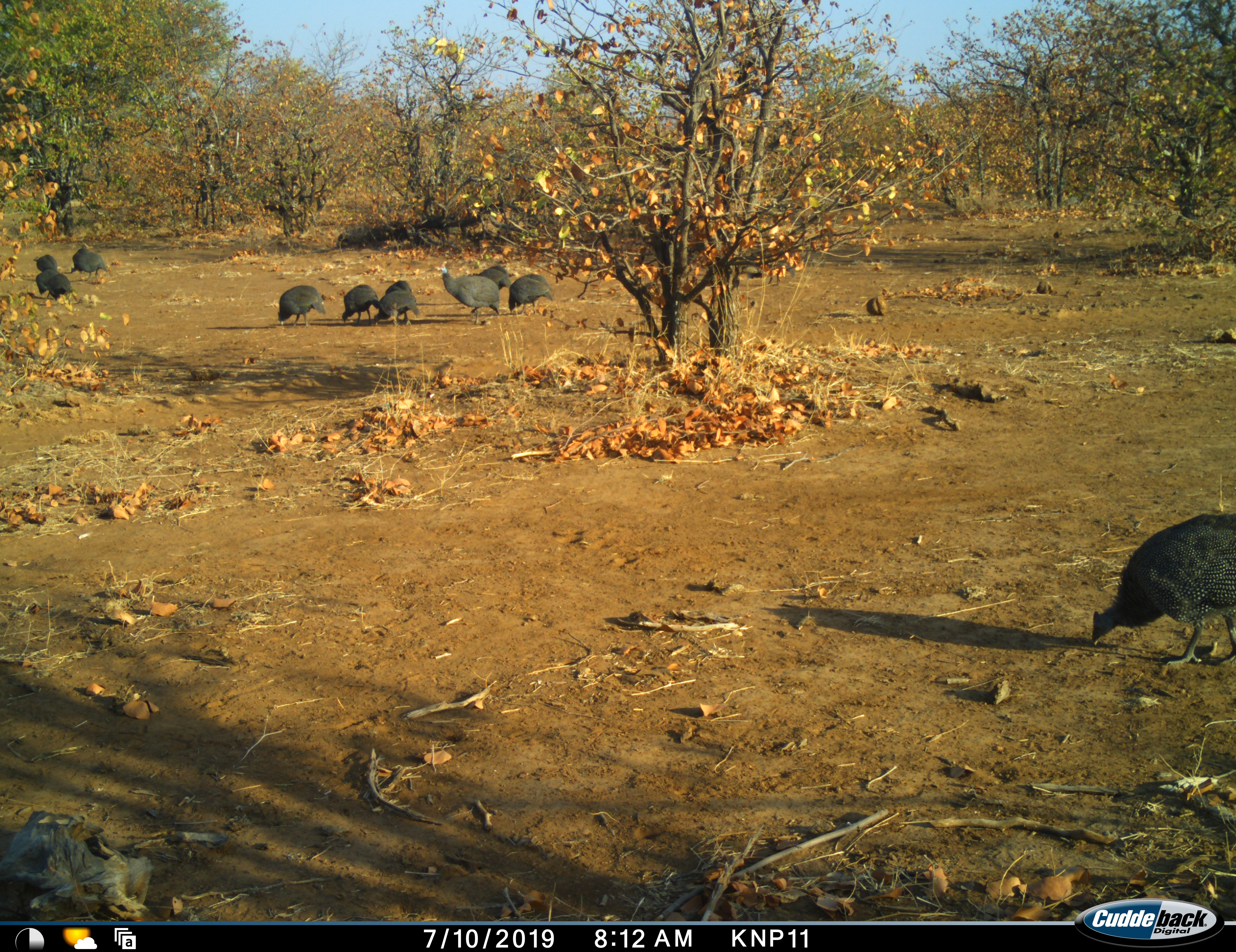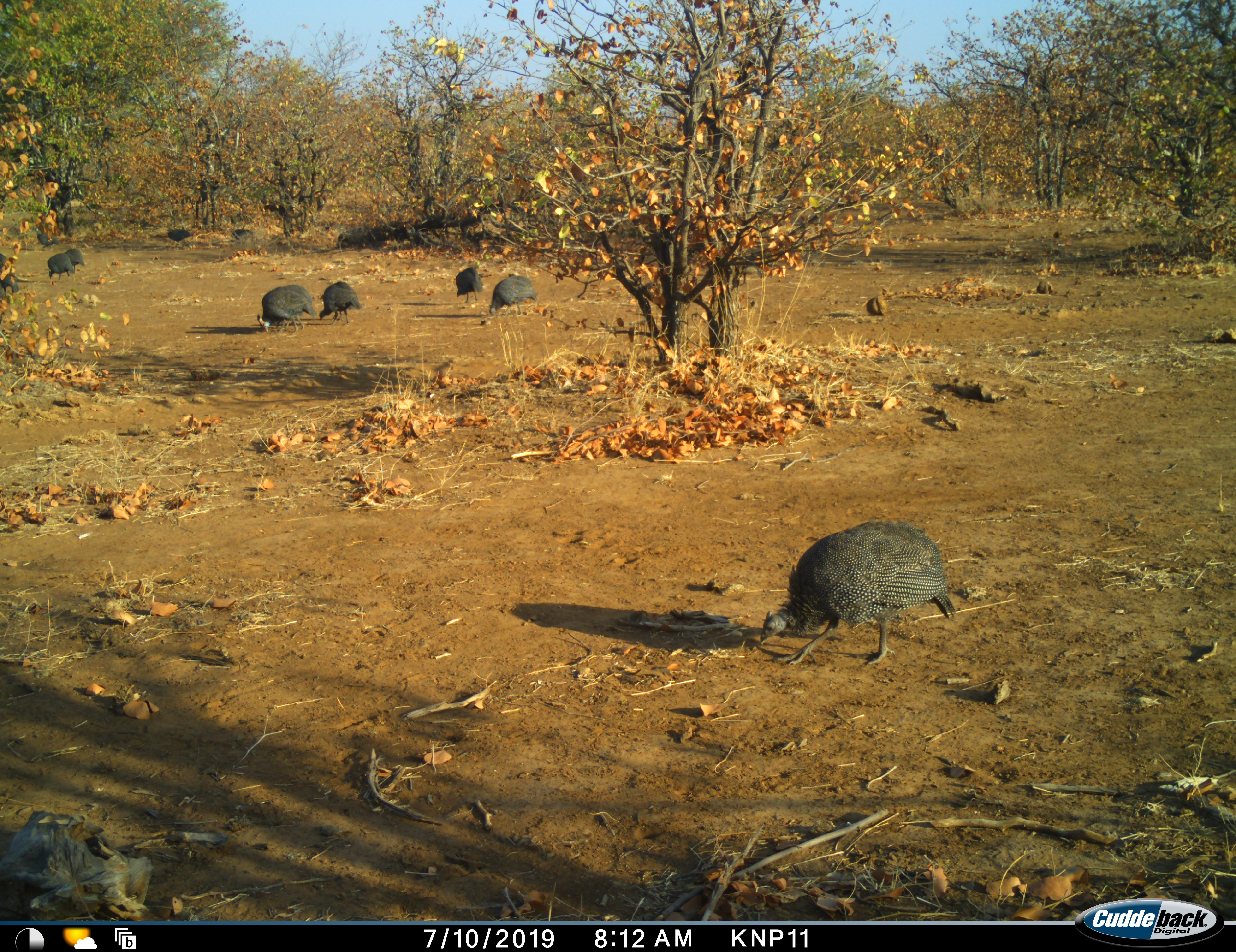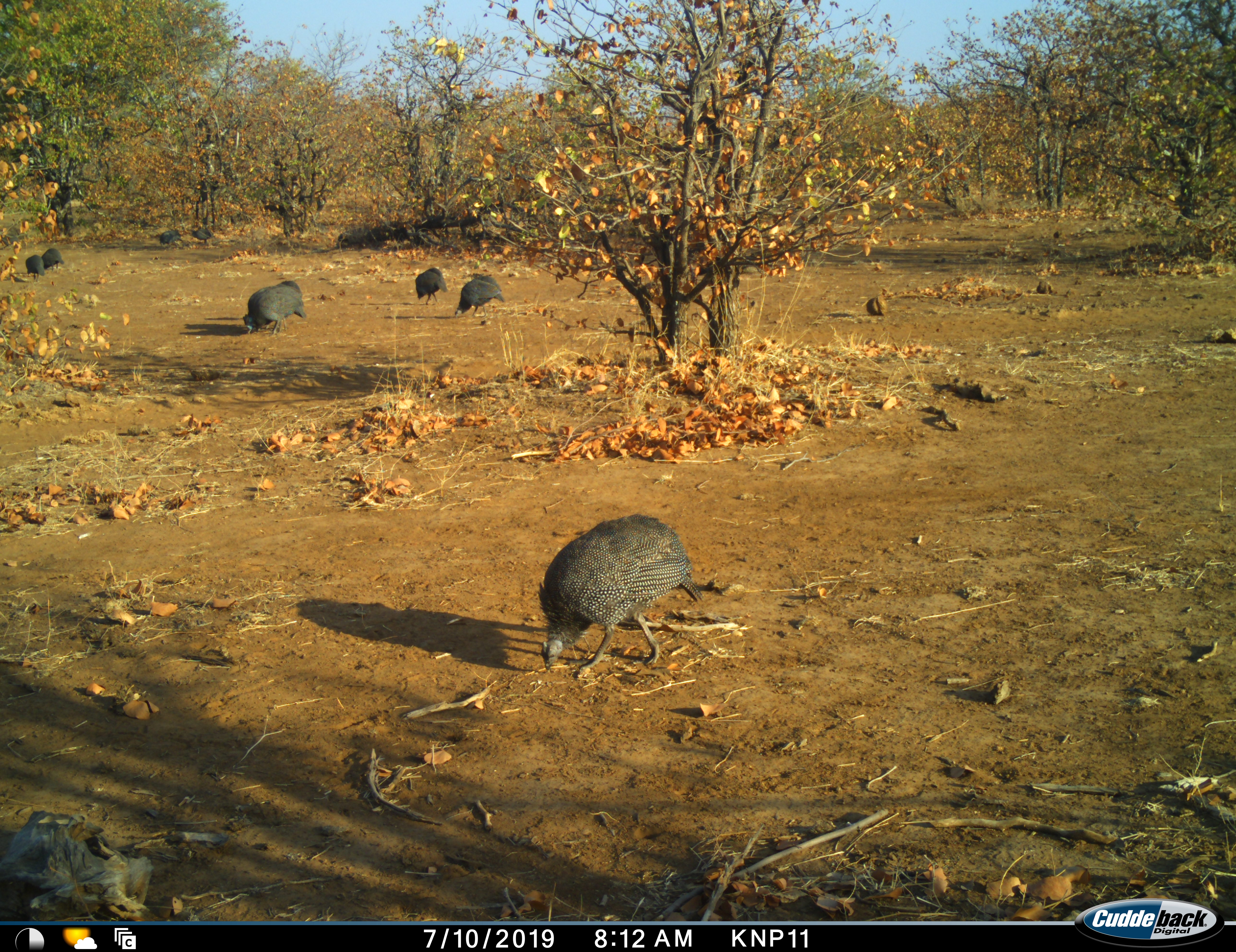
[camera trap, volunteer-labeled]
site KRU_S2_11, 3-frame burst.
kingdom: Animalia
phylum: Chordata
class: Aves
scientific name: Aves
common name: bird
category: birdother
Birdother (bird) (Aves), count 11-50. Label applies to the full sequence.